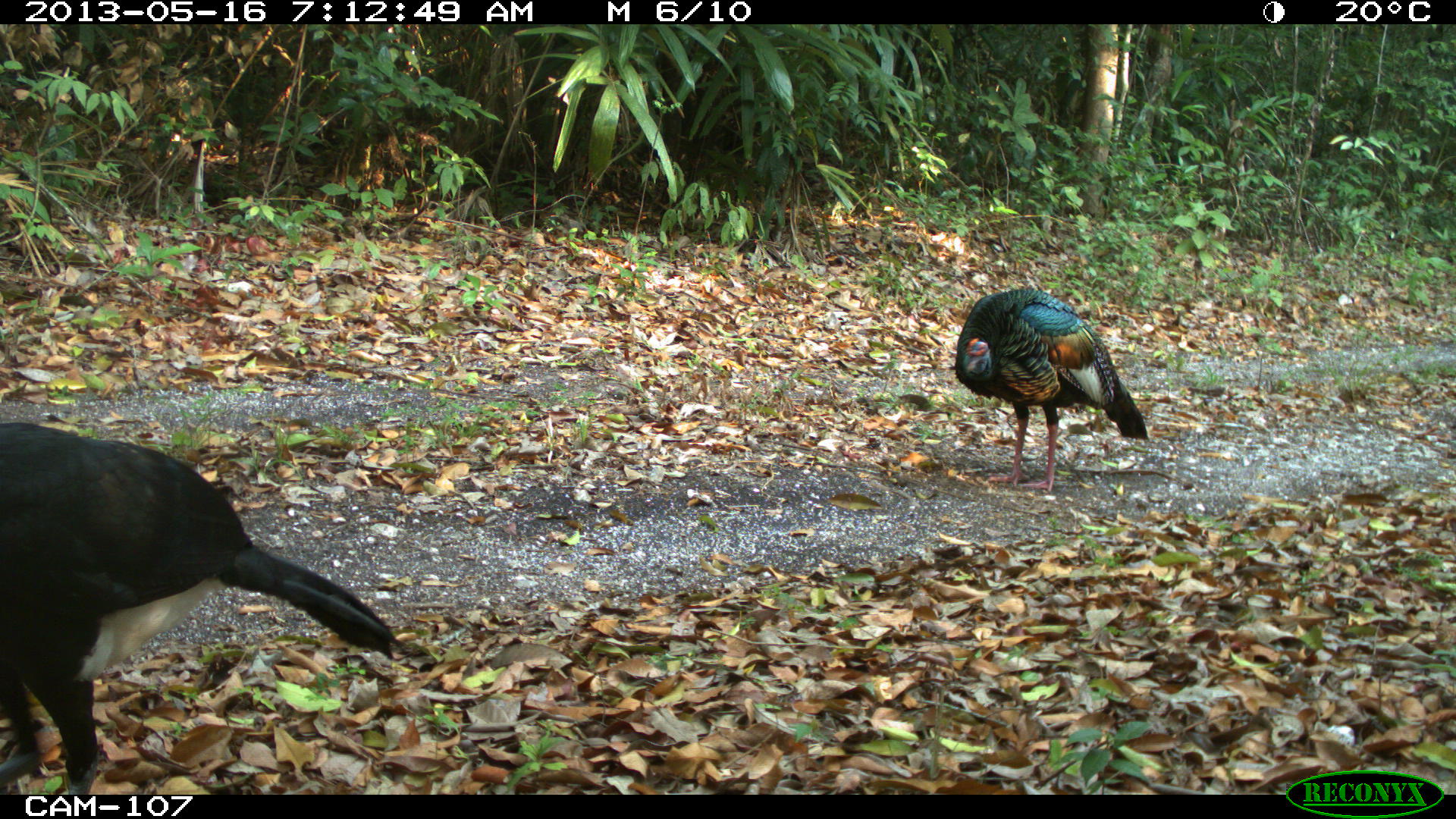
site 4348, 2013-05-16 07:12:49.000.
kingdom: Animalia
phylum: Chordata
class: Aves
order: Galliformes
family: Cracidae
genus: Crax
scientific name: Crax rubra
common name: great curassow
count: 1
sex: male